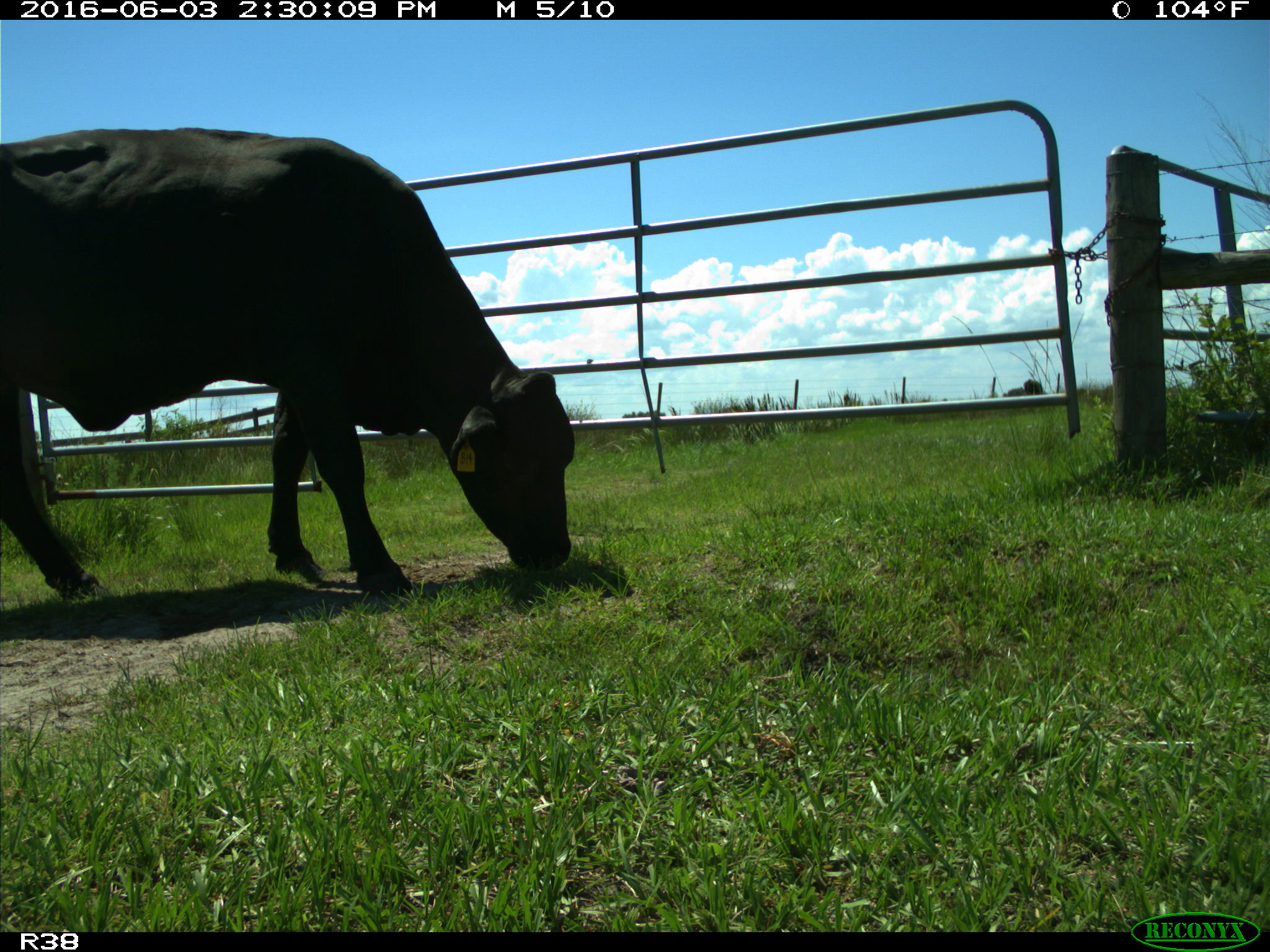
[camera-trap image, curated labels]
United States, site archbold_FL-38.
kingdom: Animalia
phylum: Chordata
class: Mammalia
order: Artiodactyla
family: Bovidae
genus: Bos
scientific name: Bos taurus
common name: domestic cow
Bos taurus (domestic cow).